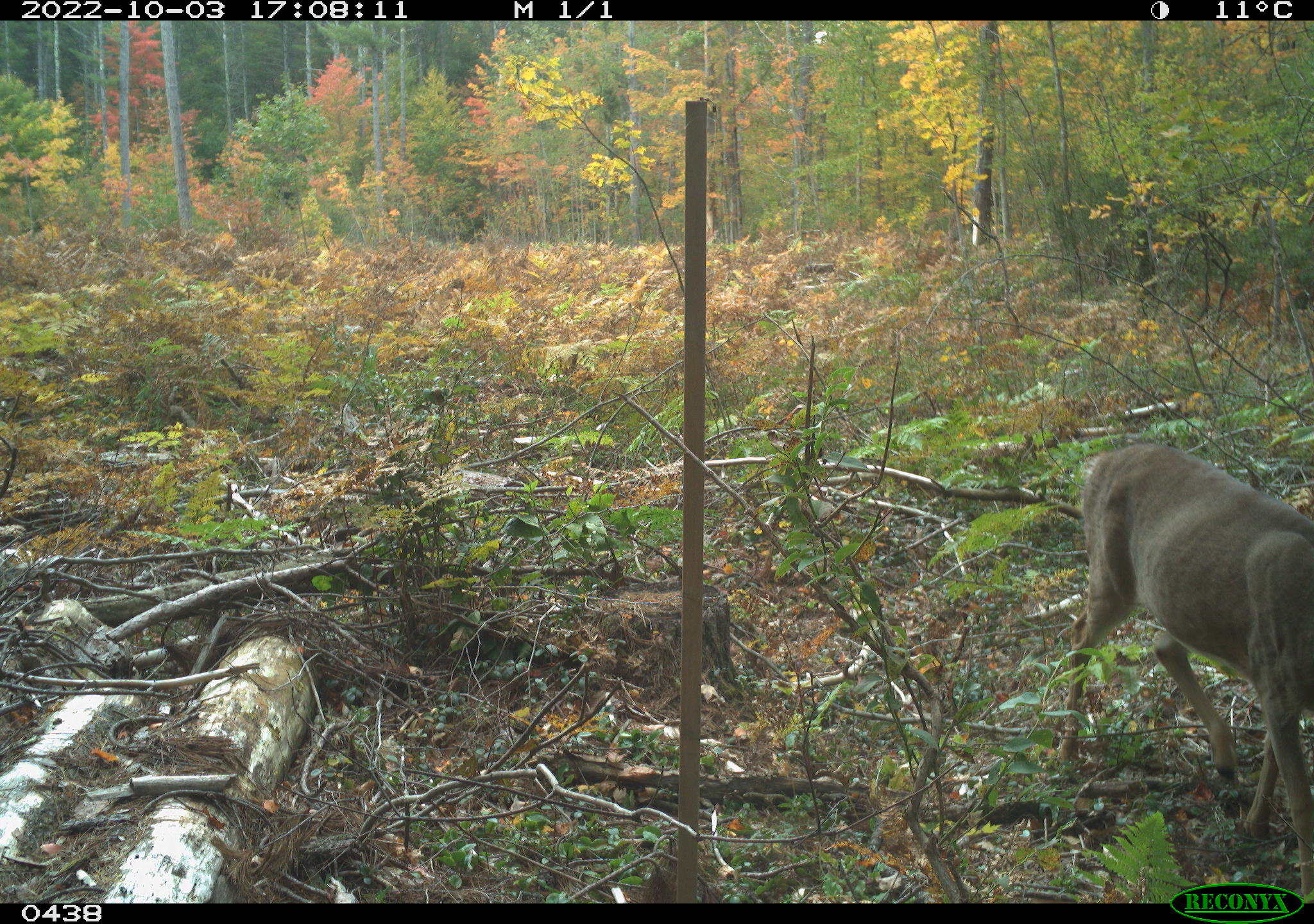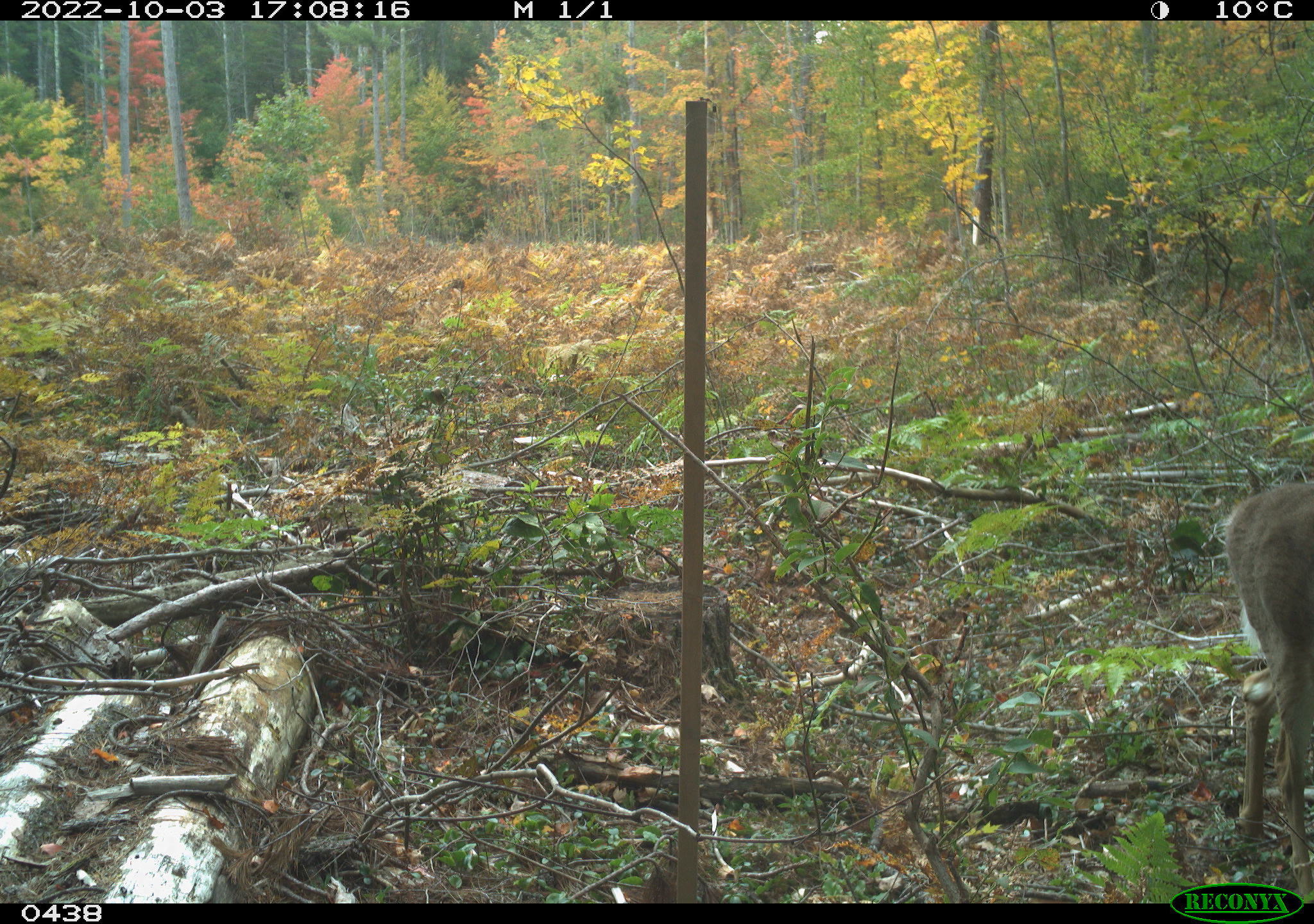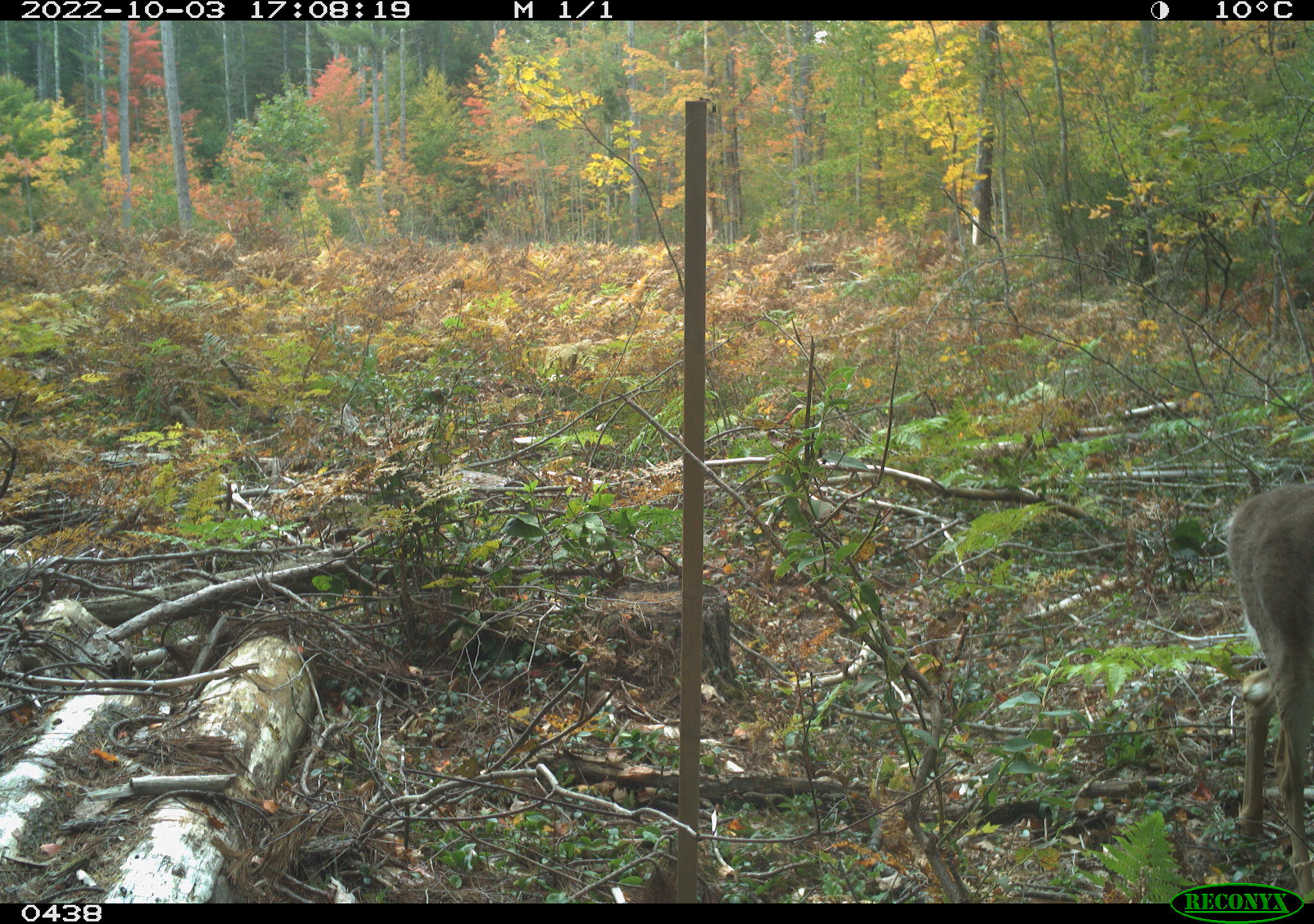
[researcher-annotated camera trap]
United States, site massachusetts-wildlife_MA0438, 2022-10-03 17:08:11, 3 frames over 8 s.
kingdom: Animalia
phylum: Chordata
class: Mammalia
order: Artiodactyla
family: Cervidae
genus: Odocoileus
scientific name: Odocoileus virginianus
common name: white-tailed deer